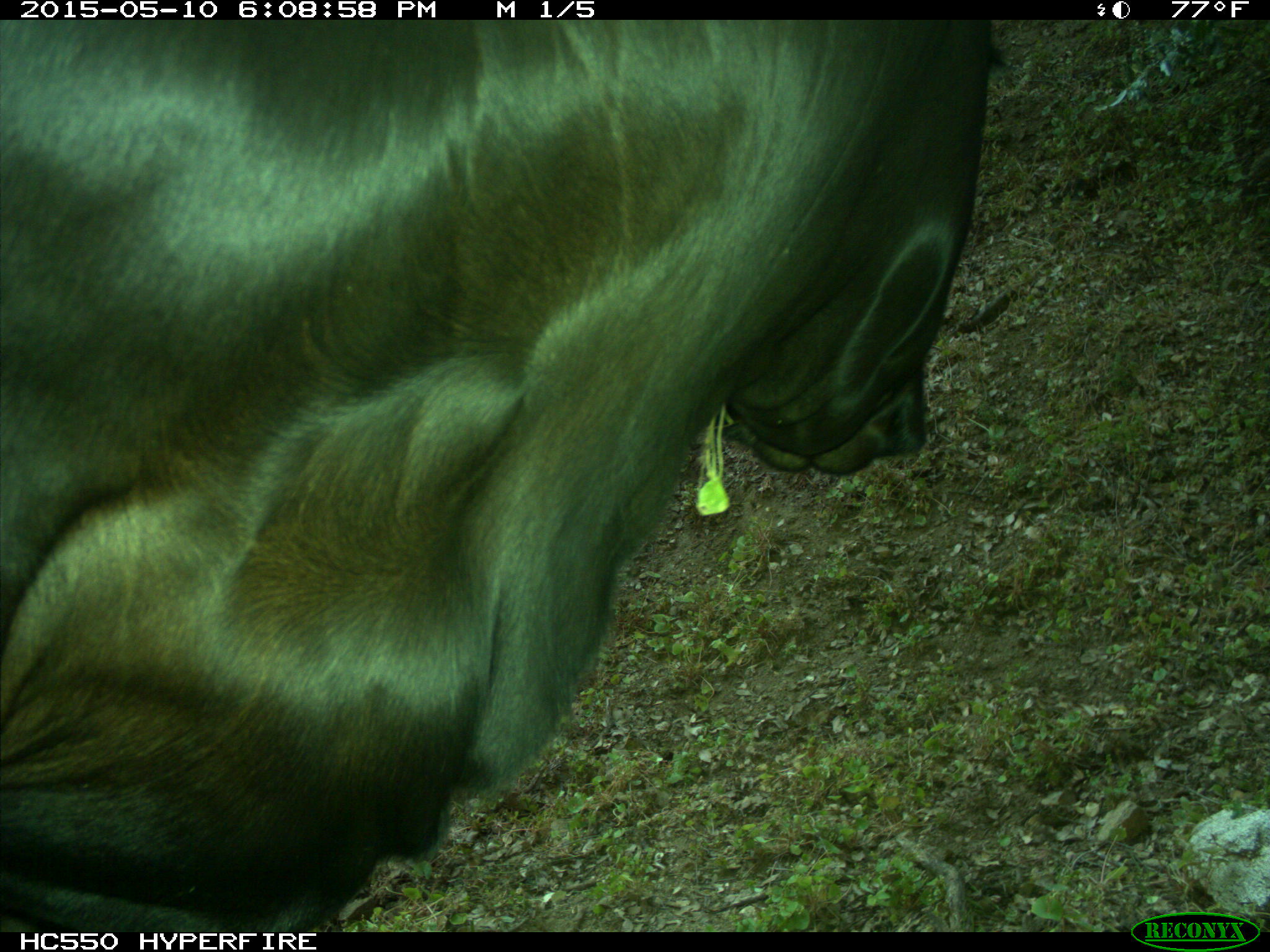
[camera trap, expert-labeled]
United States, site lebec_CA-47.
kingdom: Animalia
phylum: Chordata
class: Mammalia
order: Artiodactyla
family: Bovidae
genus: Bos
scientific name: Bos taurus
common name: domestic cow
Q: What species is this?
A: Bos taurus (domestic cow).